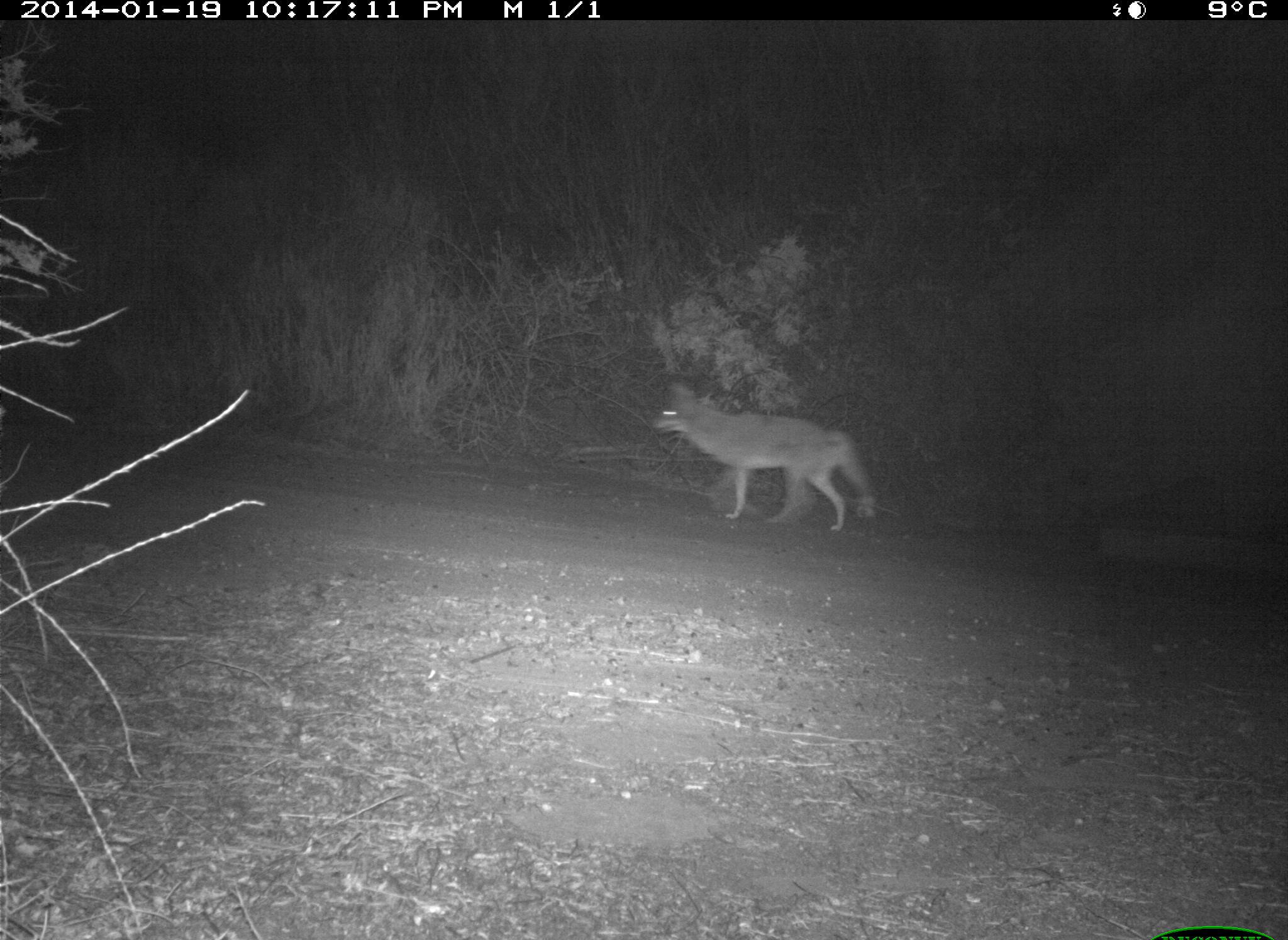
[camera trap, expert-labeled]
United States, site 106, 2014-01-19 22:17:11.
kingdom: Animalia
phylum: Chordata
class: Mammalia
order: Carnivora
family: Canidae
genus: Canis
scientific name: Canis latrans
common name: coyote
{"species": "coyote (Canis latrans)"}